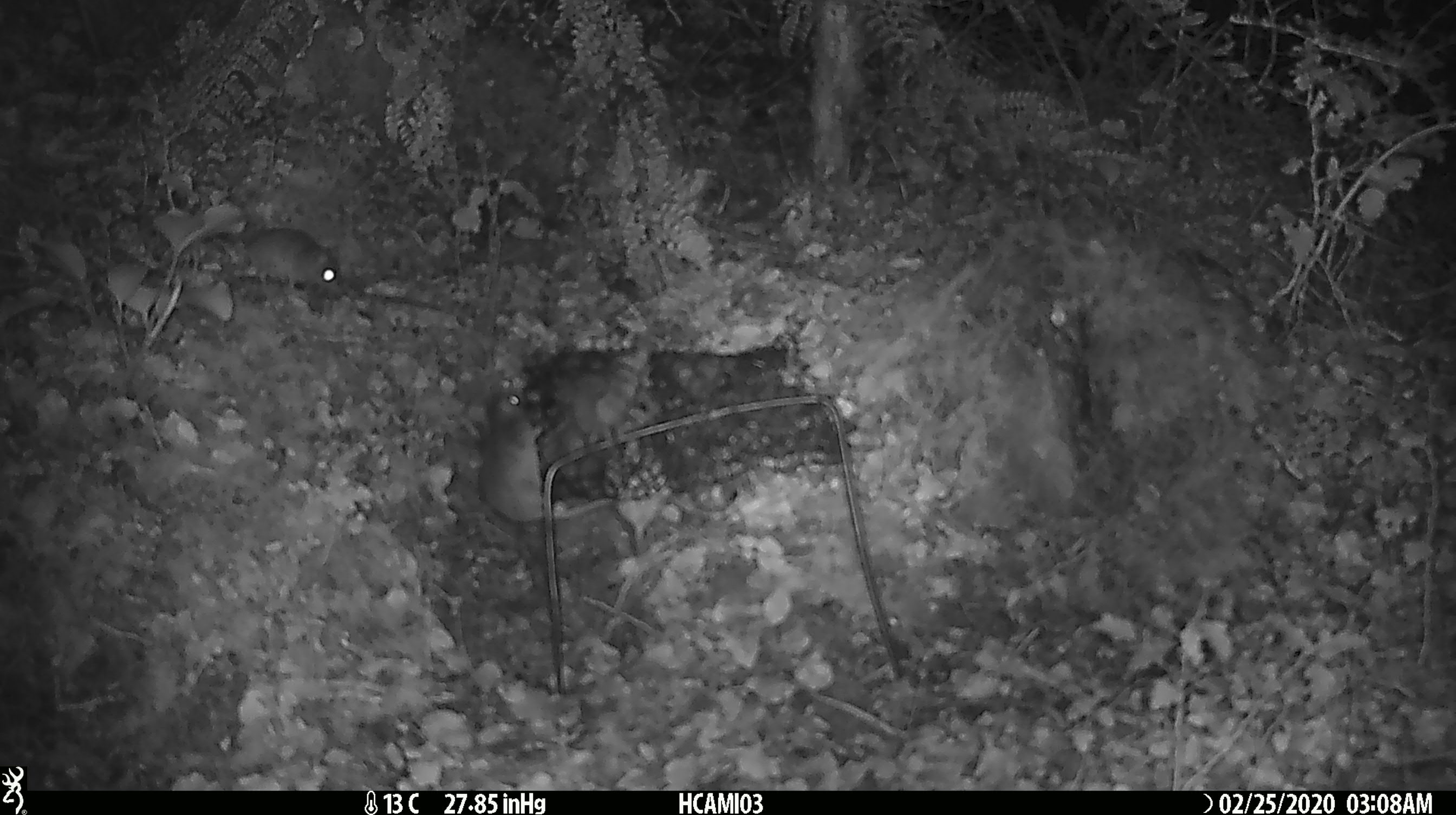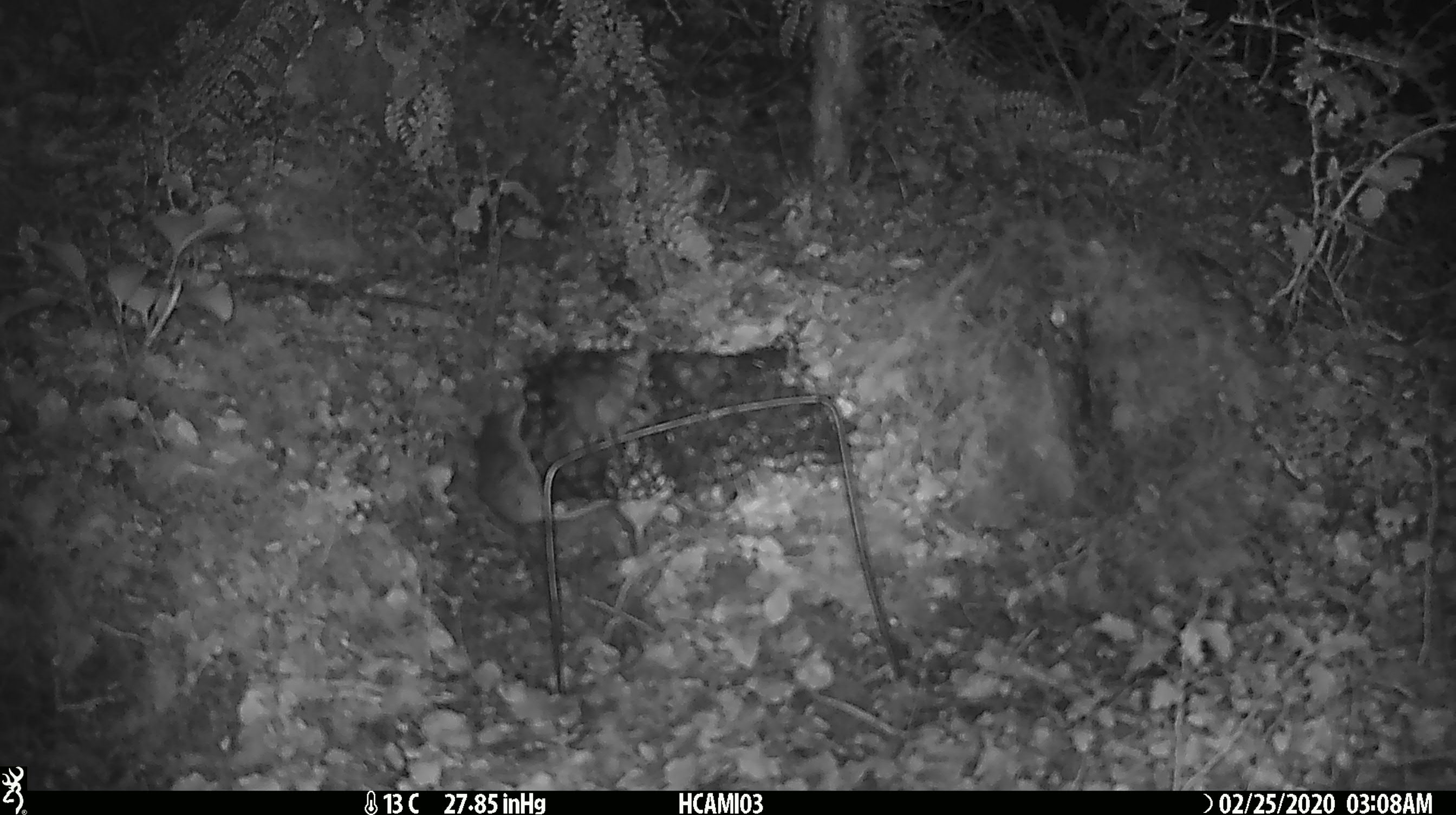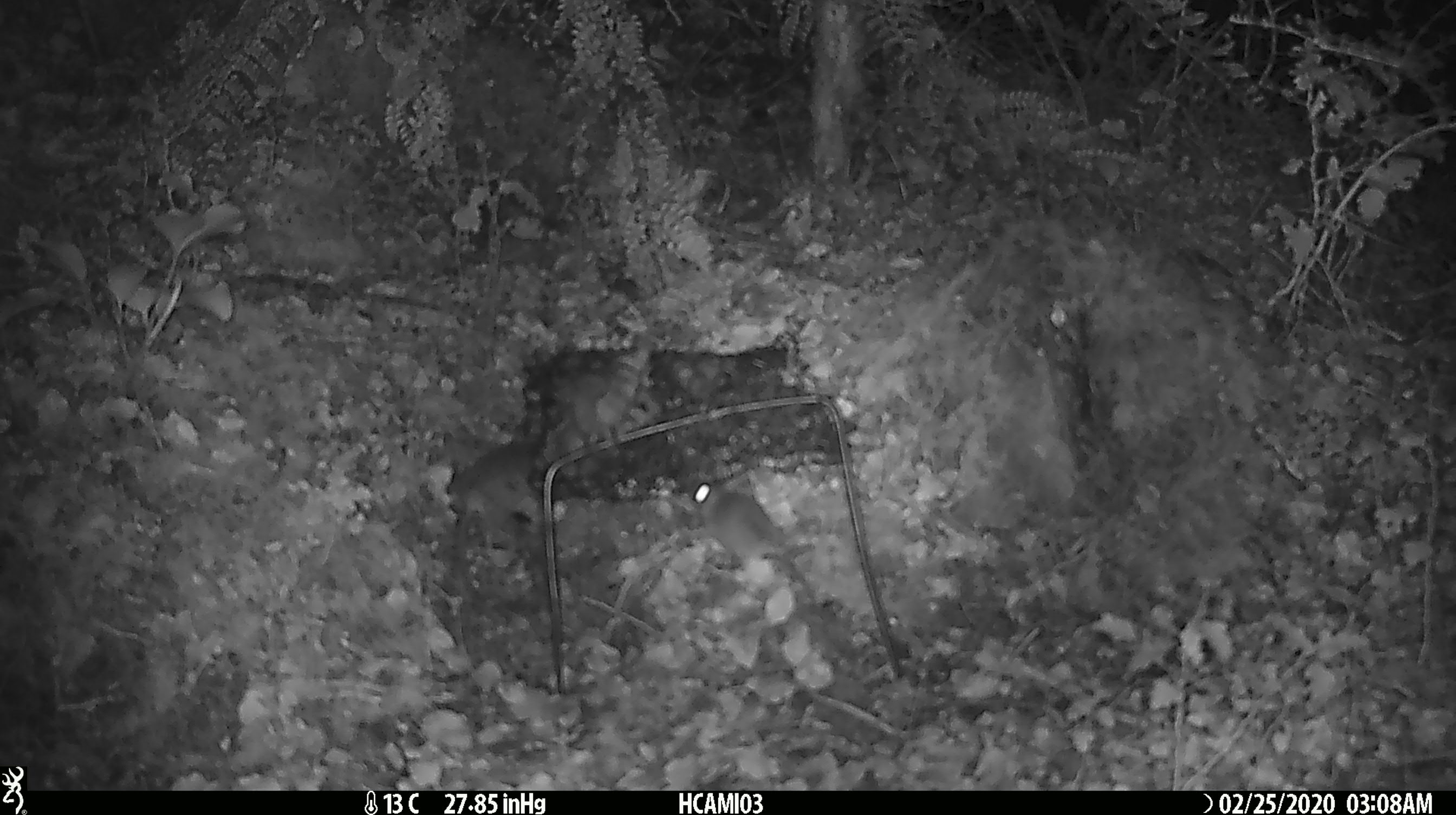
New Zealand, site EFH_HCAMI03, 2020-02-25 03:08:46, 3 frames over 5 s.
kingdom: Animalia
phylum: Chordata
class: Mammalia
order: Rodentia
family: Muridae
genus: Mus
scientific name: Mus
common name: mouse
Mouse (Mus).